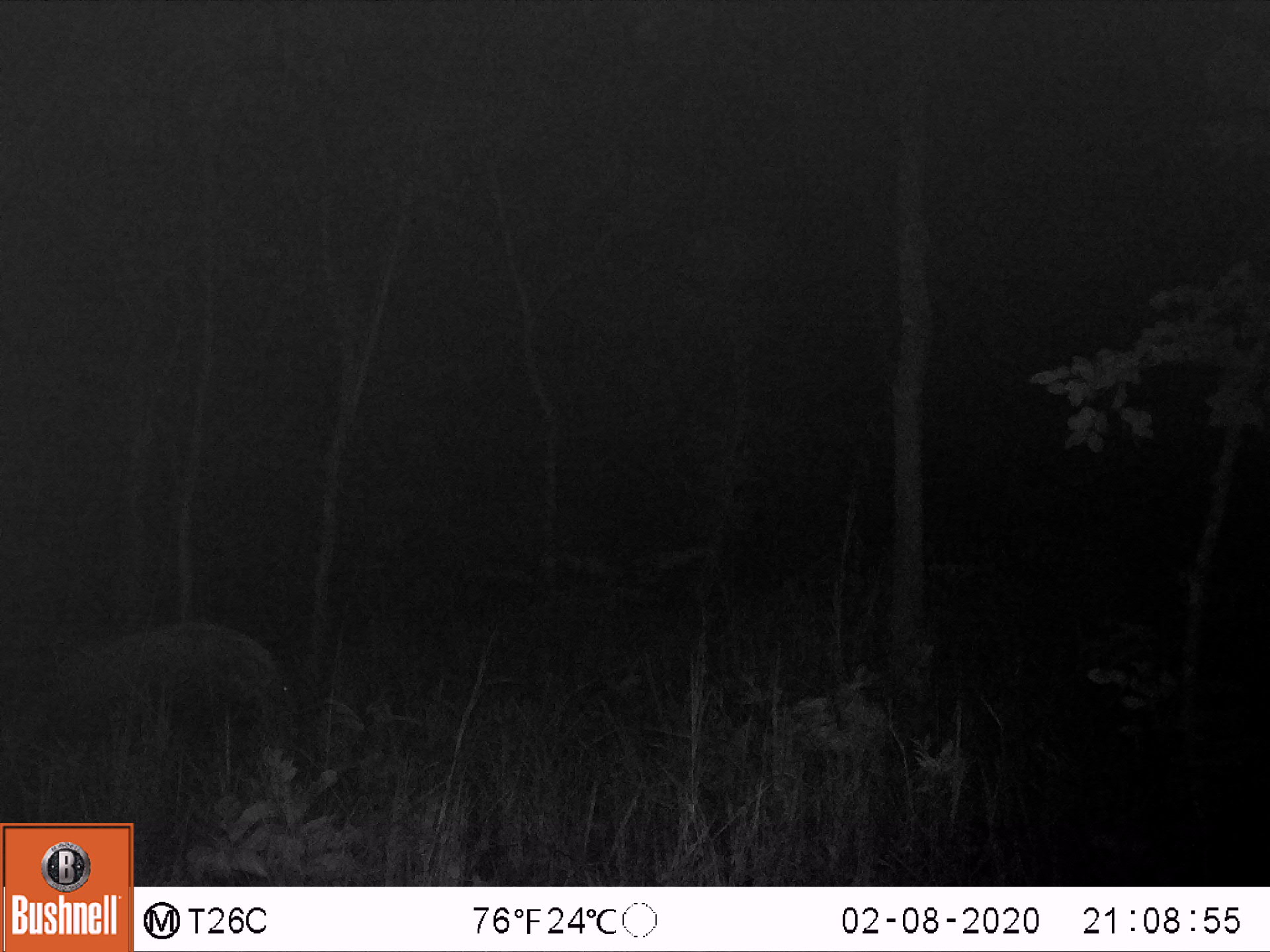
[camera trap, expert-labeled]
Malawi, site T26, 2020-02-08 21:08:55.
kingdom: Animalia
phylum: Chordata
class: Mammalia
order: Artiodactyla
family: Suidae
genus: Potamochoerus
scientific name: Potamochoerus larvatus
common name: bushpig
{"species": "bushpig (Potamochoerus larvatus)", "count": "1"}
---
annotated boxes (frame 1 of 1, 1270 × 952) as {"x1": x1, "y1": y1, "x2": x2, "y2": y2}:
bushpig: {"x1": 29, "y1": 617, "x2": 303, "y2": 764}